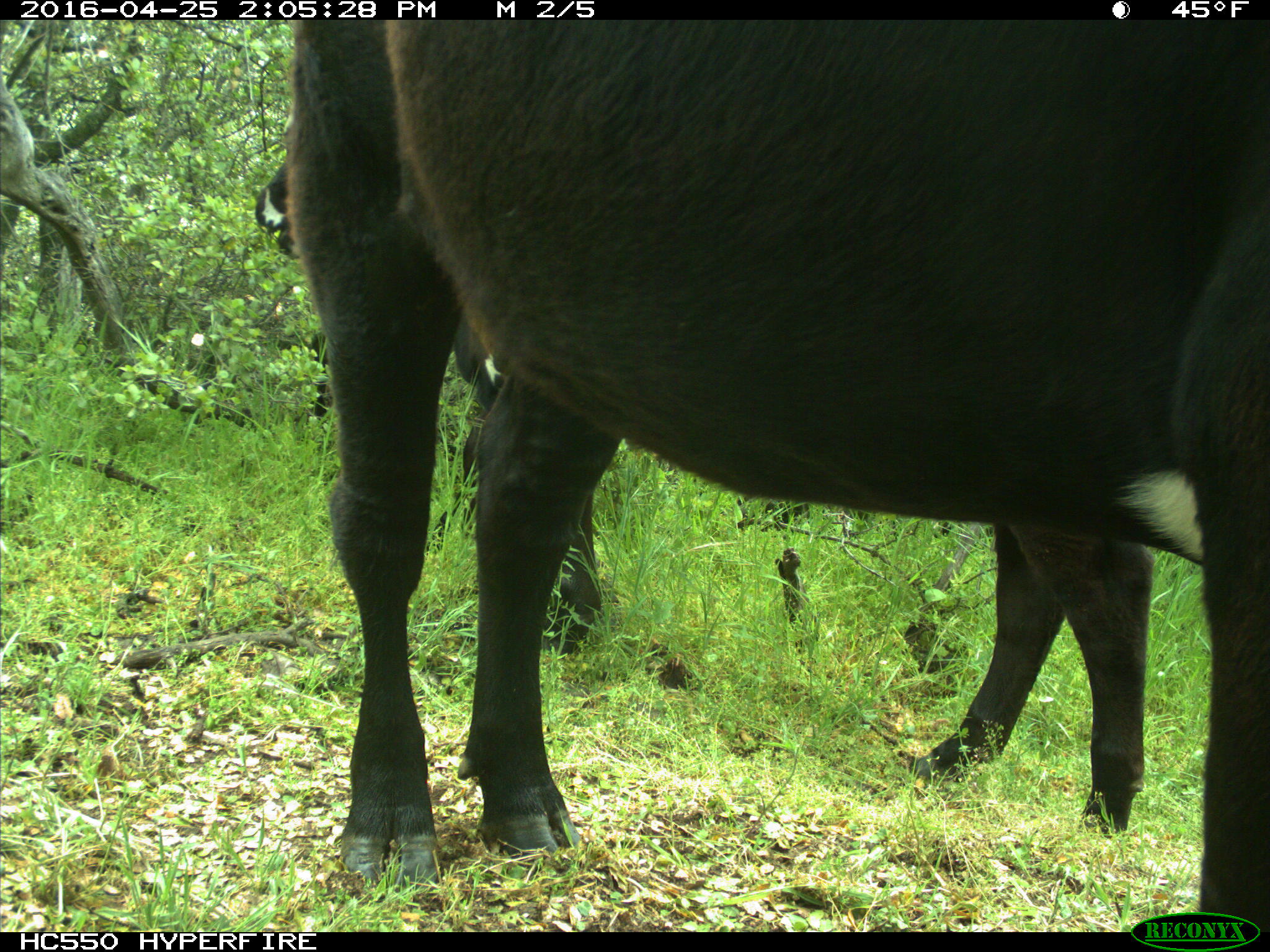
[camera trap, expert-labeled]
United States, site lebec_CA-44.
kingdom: Animalia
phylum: Chordata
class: Mammalia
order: Artiodactyla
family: Bovidae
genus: Bos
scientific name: Bos taurus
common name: domestic cow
Bos taurus (domestic cow).